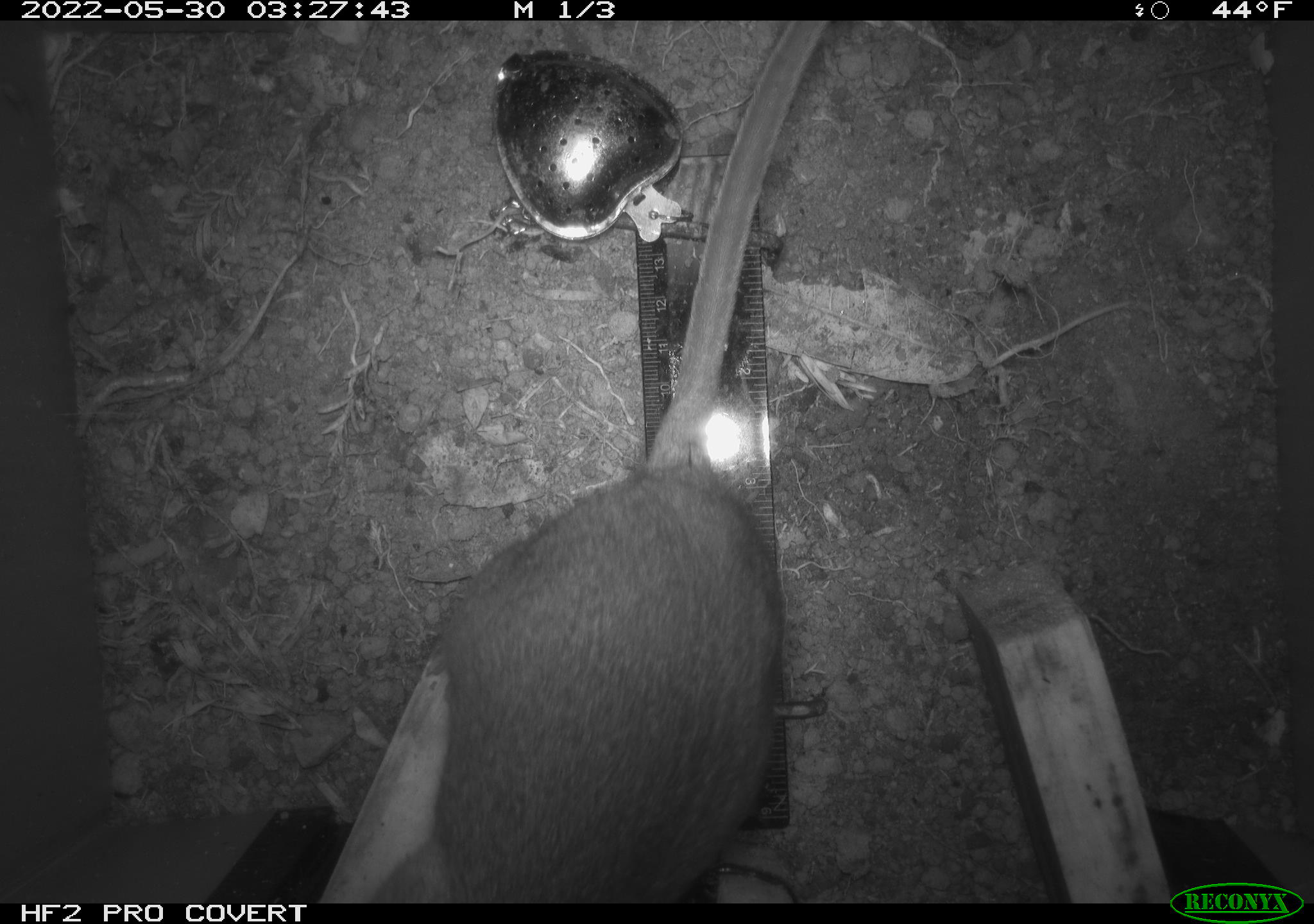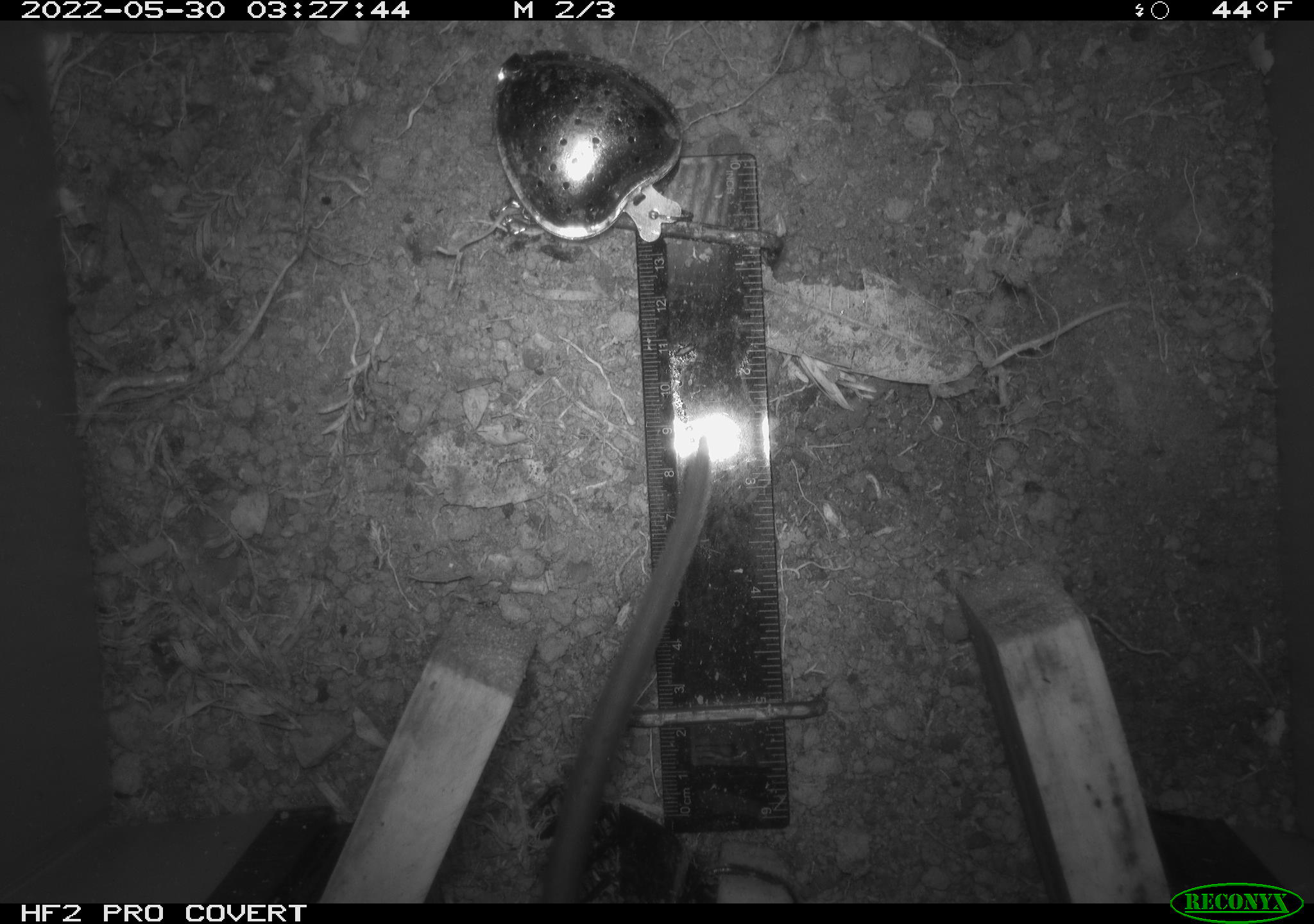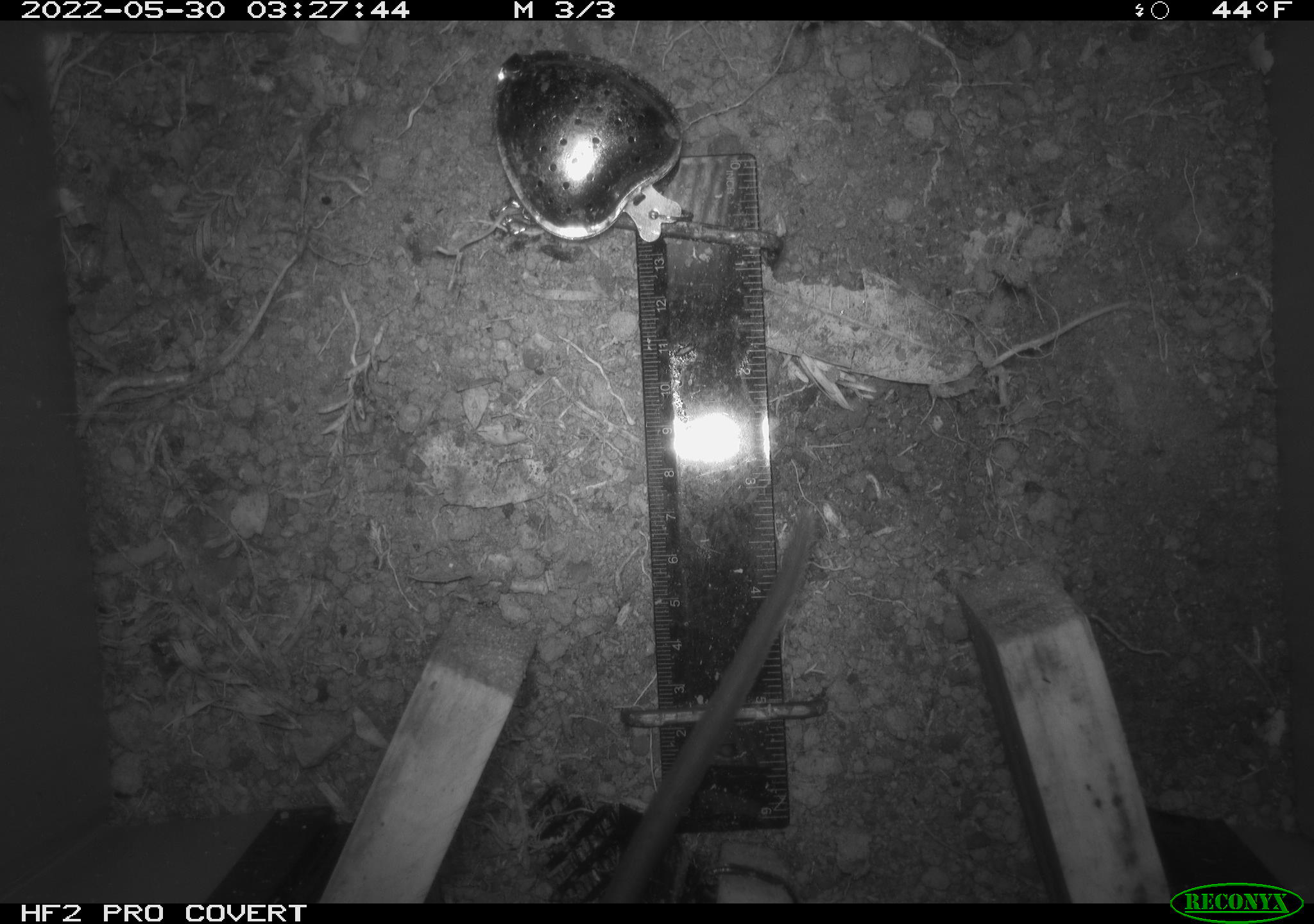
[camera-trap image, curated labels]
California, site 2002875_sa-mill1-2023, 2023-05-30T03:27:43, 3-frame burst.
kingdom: Animalia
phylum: Chordata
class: Mammalia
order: Rodentia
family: Cricetidae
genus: Neotoma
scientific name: Neotoma fuscipes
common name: dusky-footed woodrat